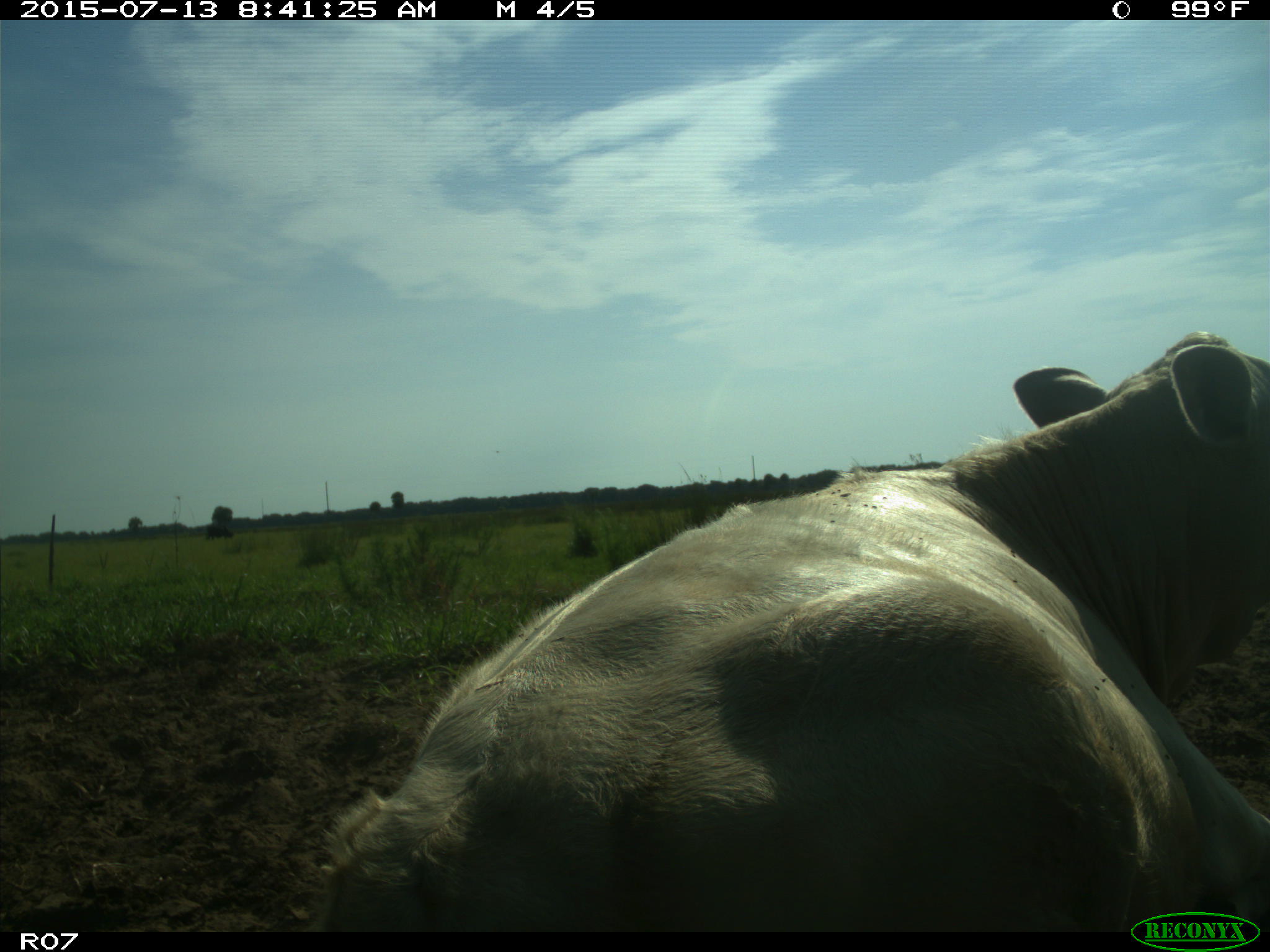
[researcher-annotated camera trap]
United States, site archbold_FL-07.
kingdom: Animalia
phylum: Chordata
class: Mammalia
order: Artiodactyla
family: Bovidae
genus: Bos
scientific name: Bos taurus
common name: domestic cow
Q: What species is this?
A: Bos taurus (domestic cow).